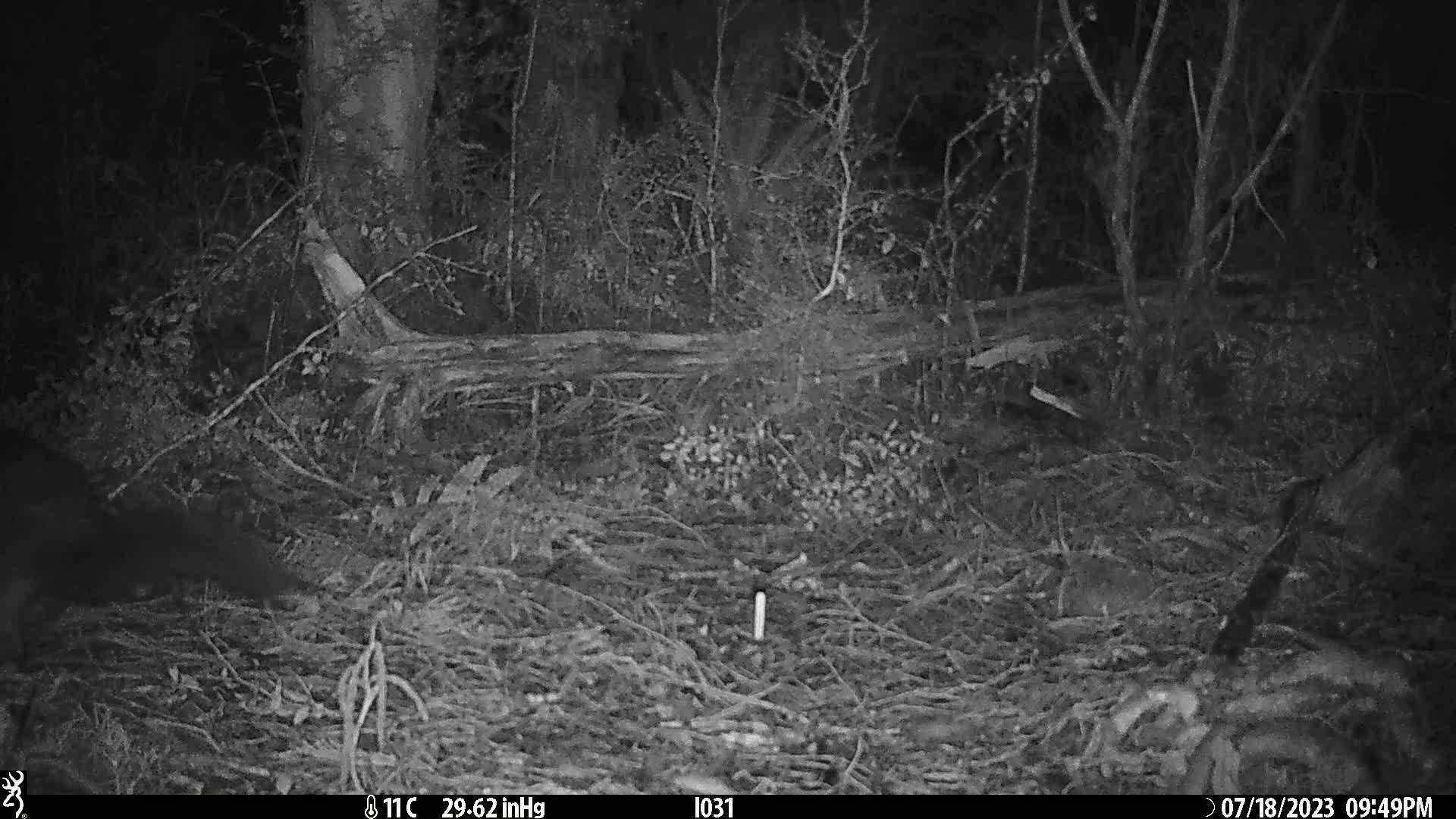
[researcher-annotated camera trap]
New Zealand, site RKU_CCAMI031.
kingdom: Animalia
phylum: Chordata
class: Mammalia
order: Diprotodontia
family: Phalangeridae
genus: Trichosurus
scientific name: Trichosurus vulpecula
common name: common brushtail possum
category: possum